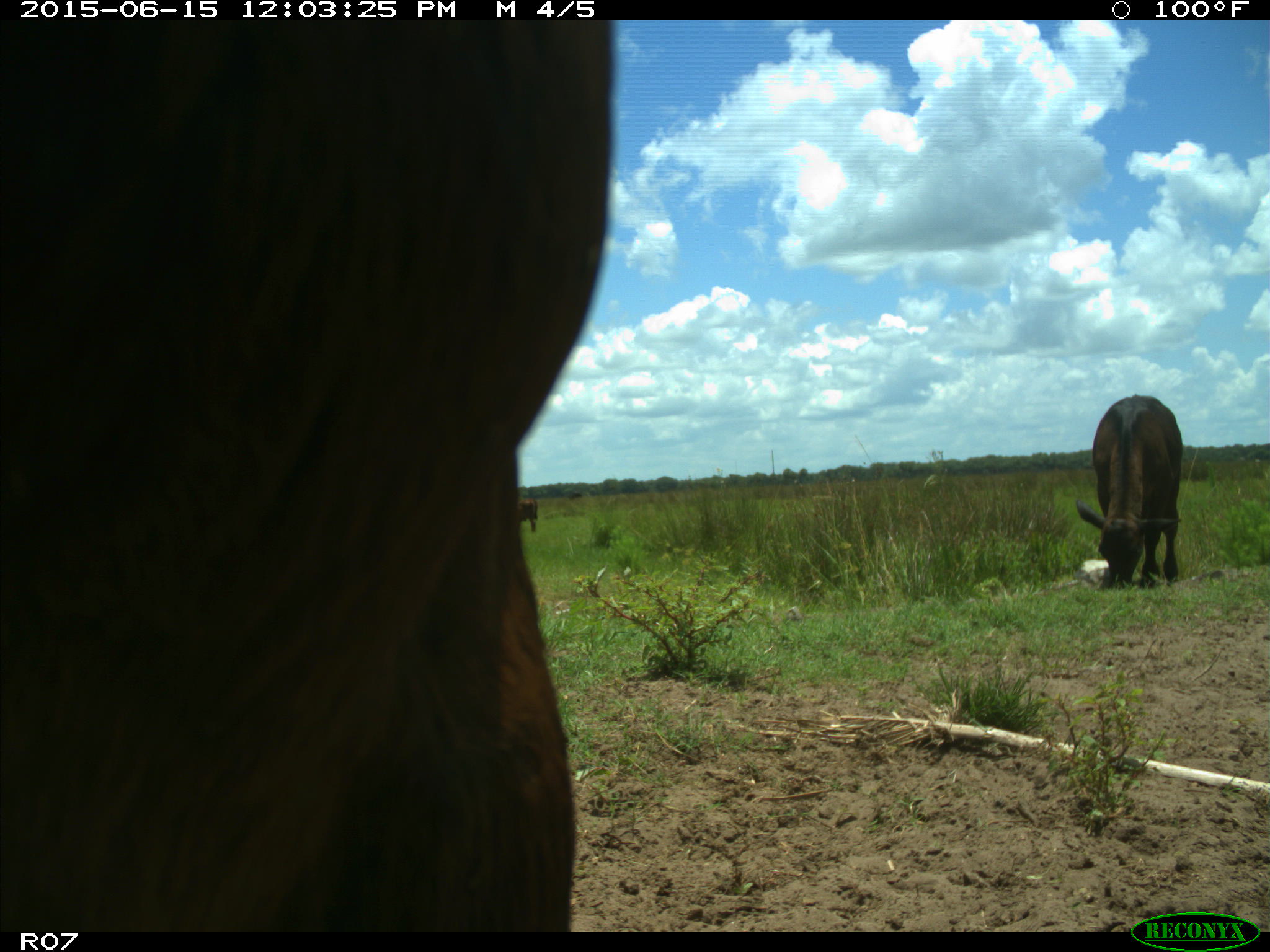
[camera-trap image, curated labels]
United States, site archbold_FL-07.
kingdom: Animalia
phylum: Chordata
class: Mammalia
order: Artiodactyla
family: Bovidae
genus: Bos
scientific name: Bos taurus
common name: domestic cow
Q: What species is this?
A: Bos taurus (domestic cow).